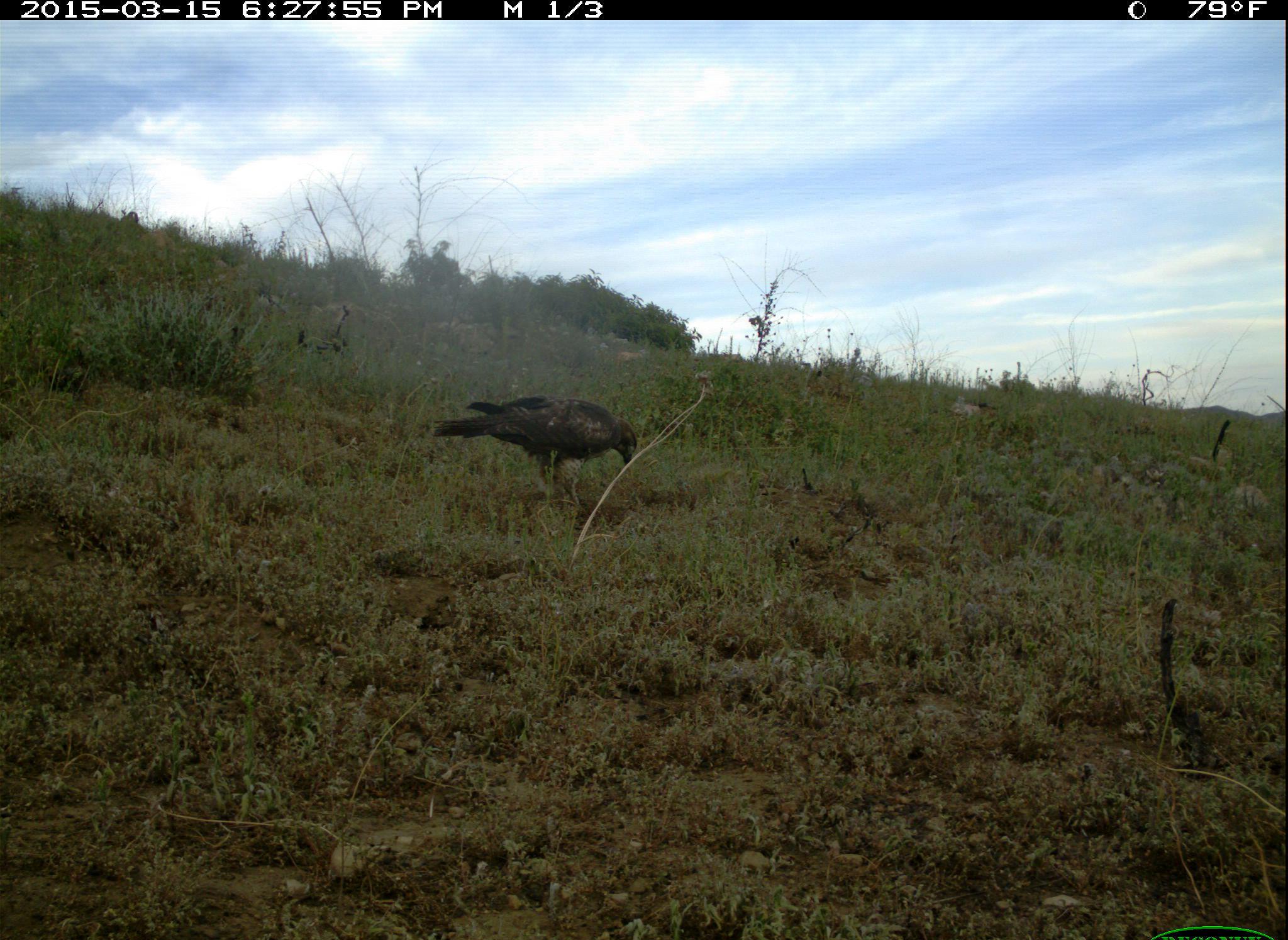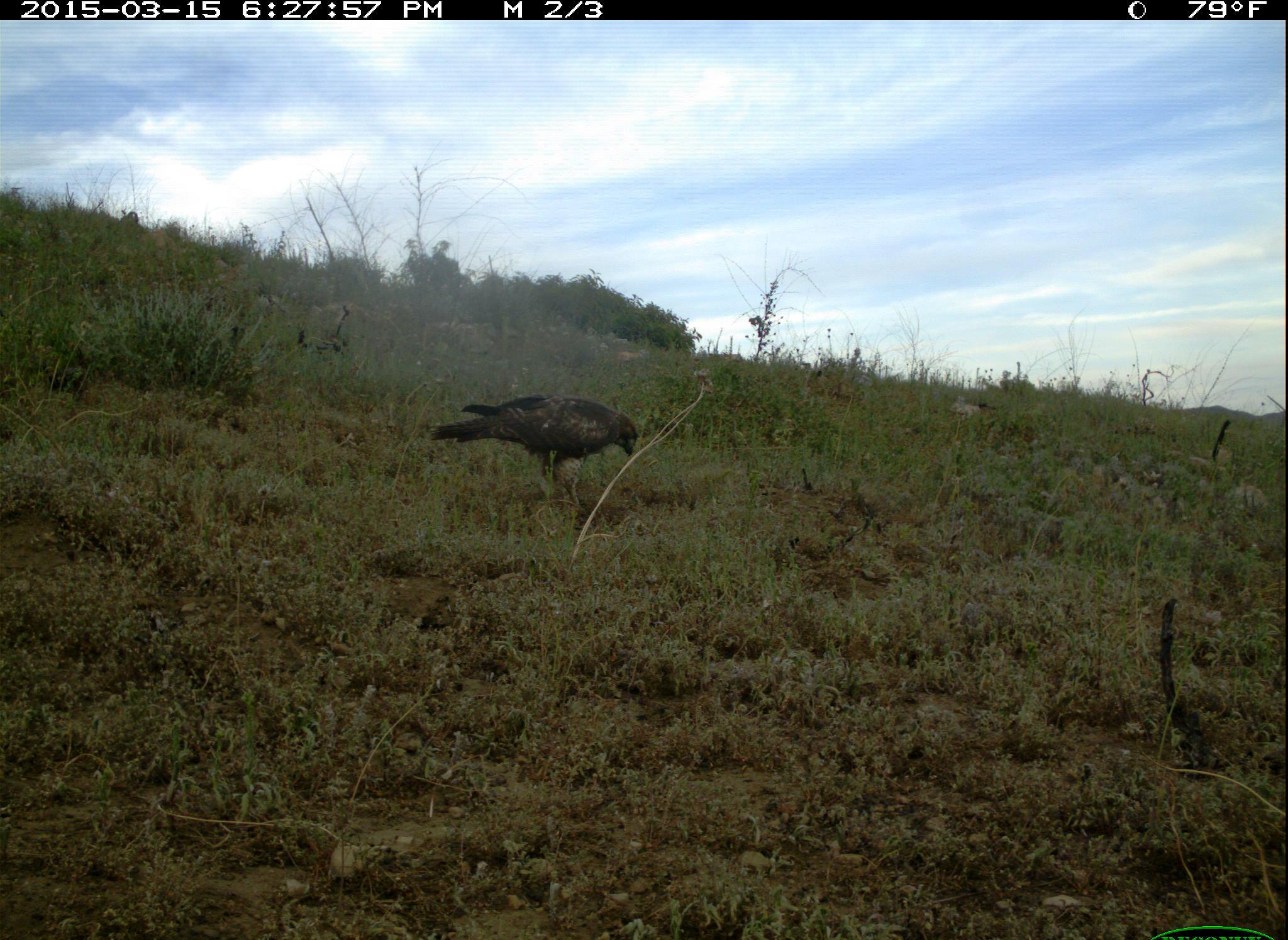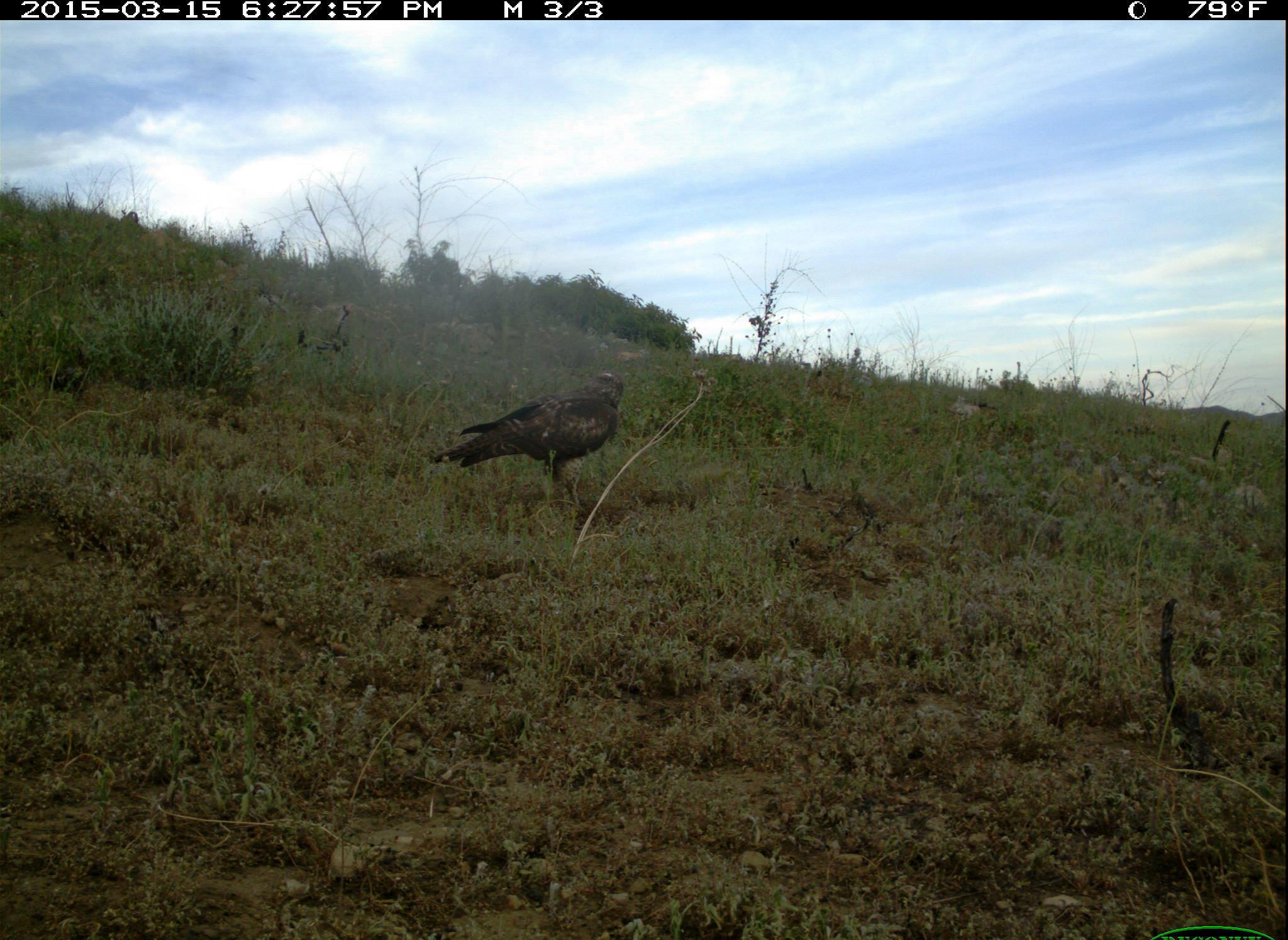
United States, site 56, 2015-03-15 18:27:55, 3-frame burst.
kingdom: Animalia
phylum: Chordata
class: Aves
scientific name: Aves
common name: bird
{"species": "bird (Aves)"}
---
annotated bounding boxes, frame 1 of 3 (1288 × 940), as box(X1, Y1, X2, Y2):
bird: box(431, 395, 639, 517)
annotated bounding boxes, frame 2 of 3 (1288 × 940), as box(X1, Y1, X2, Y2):
bird: box(427, 394, 640, 517)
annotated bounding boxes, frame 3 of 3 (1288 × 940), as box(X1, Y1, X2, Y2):
bird: box(427, 371, 625, 520)